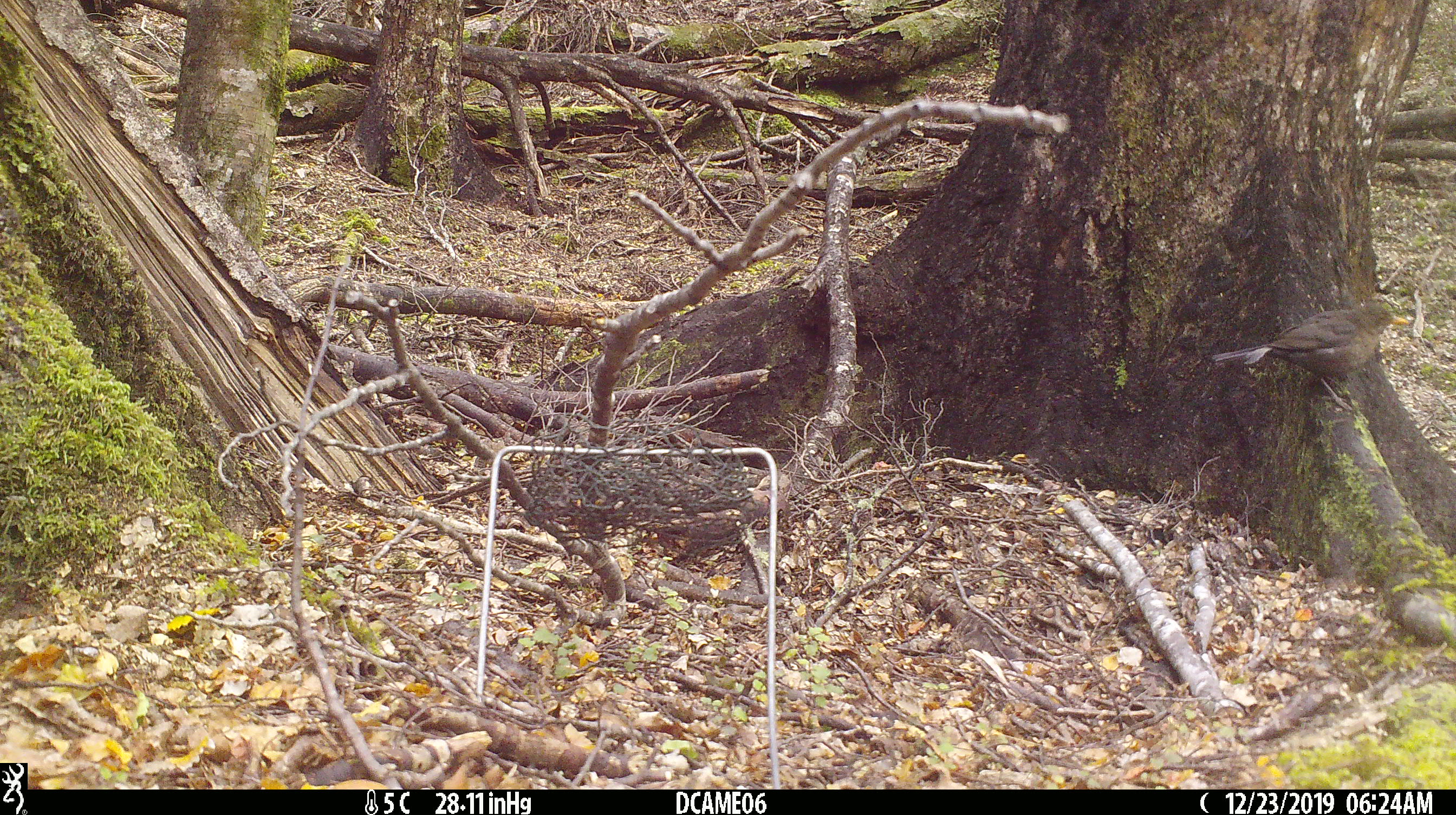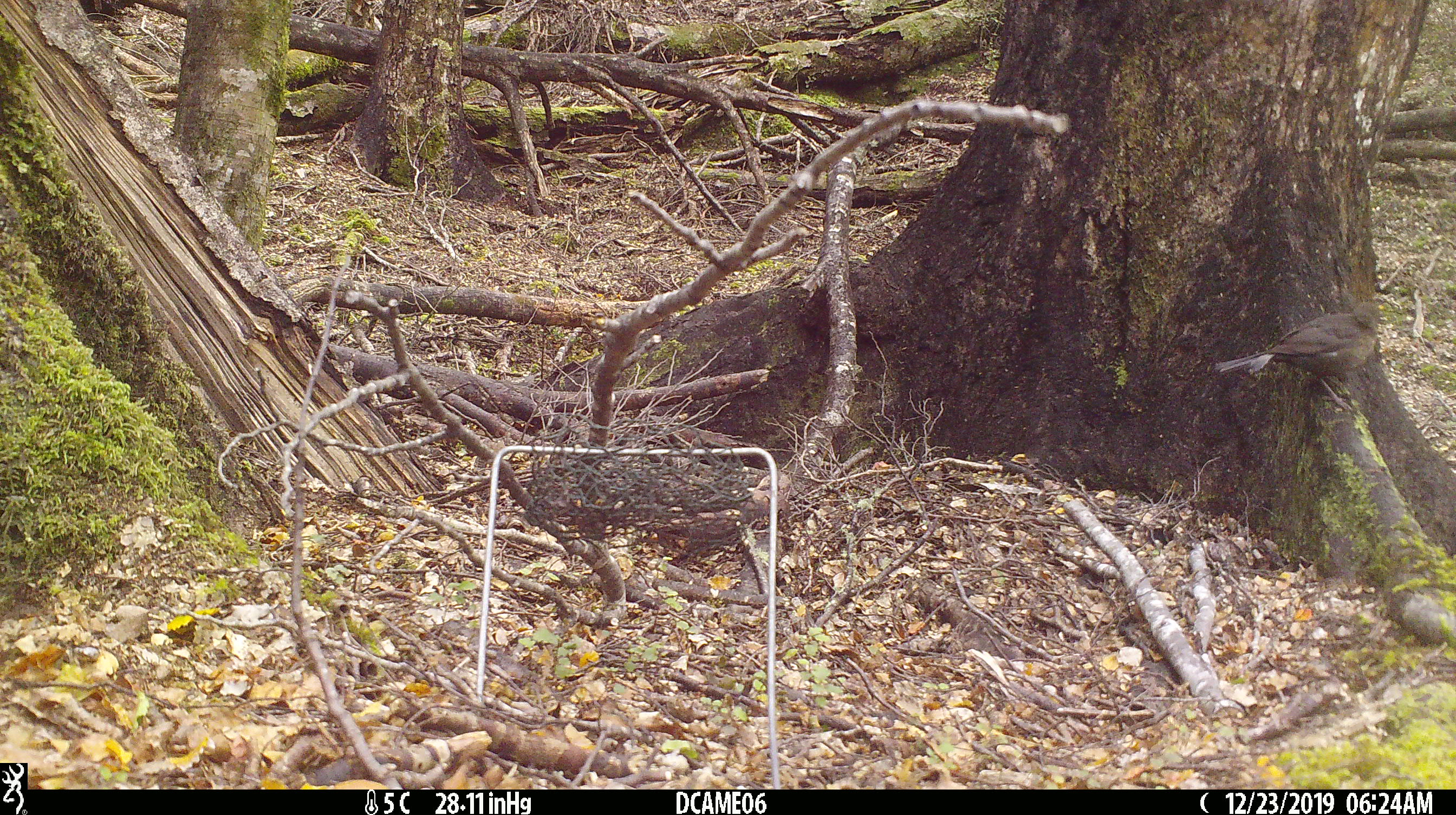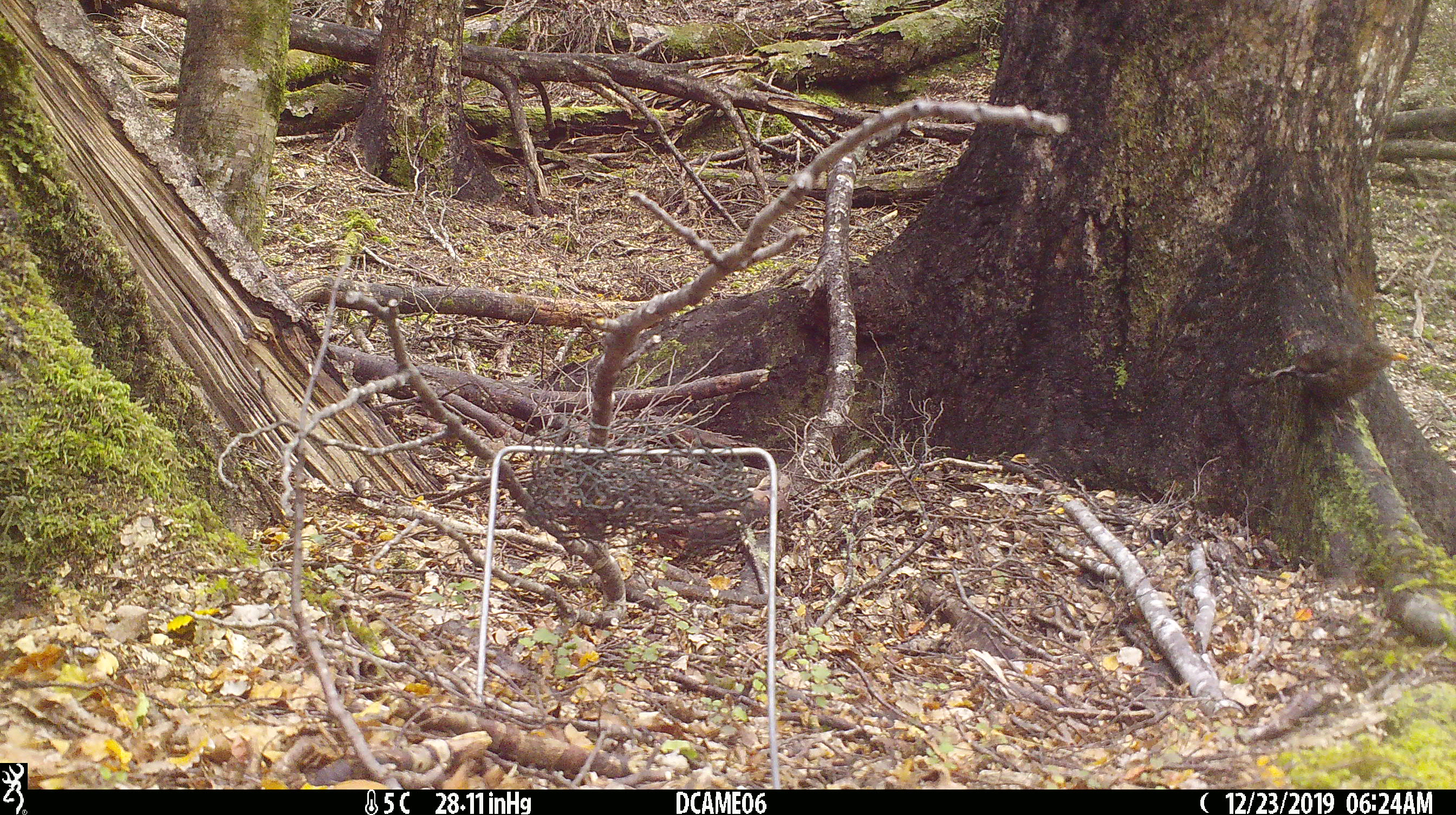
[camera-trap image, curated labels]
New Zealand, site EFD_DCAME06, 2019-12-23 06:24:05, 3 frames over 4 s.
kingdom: Animalia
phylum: Chordata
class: Aves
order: Passeriformes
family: Turdidae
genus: Turdus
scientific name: Turdus merula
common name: eurasian blackbird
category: blackbird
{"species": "blackbird (eurasian blackbird) (Turdus merula)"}